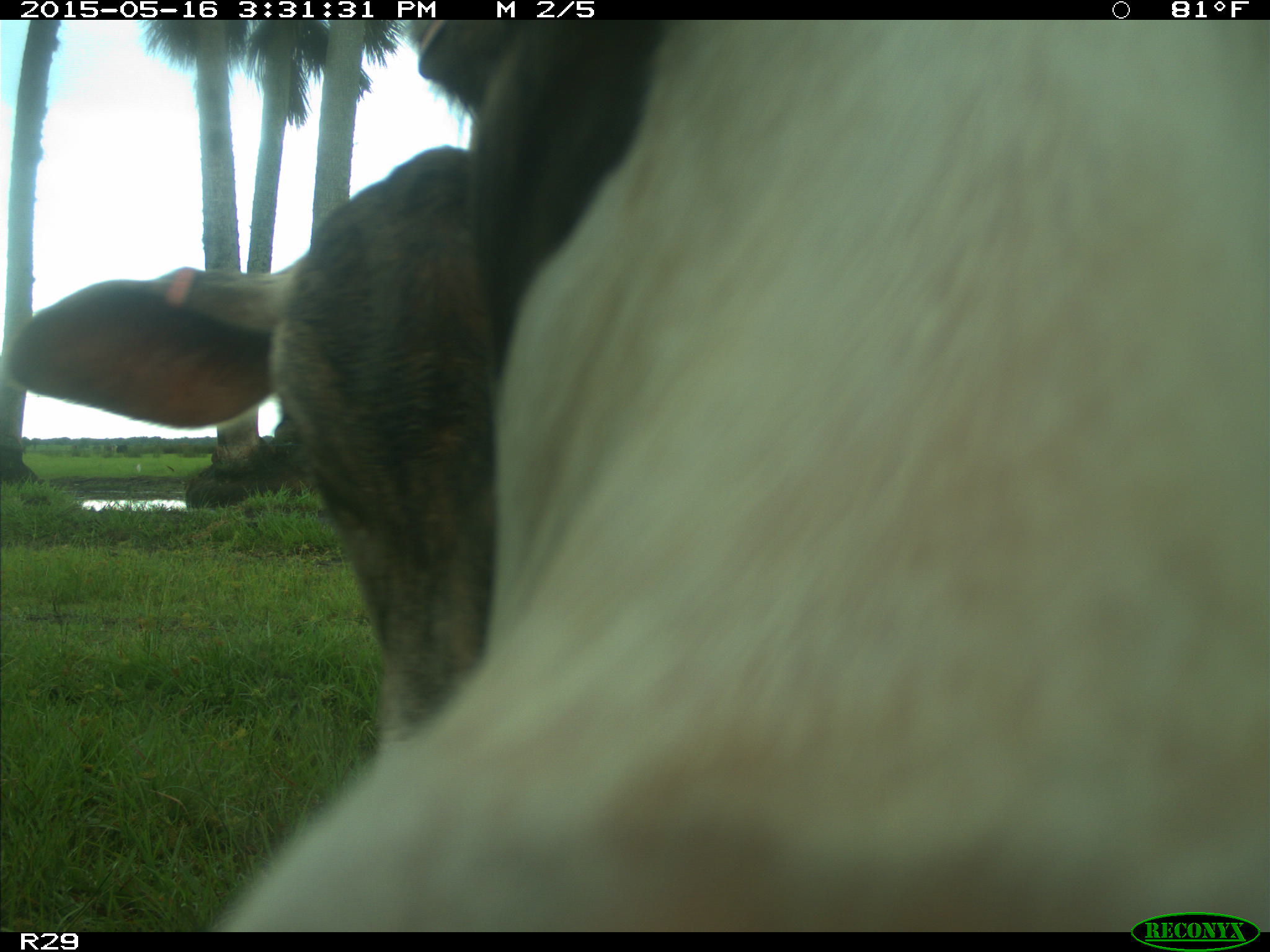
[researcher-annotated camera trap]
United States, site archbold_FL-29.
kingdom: Animalia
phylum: Chordata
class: Mammalia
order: Artiodactyla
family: Bovidae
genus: Bos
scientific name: Bos taurus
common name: domestic cow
Bos taurus (domestic cow).